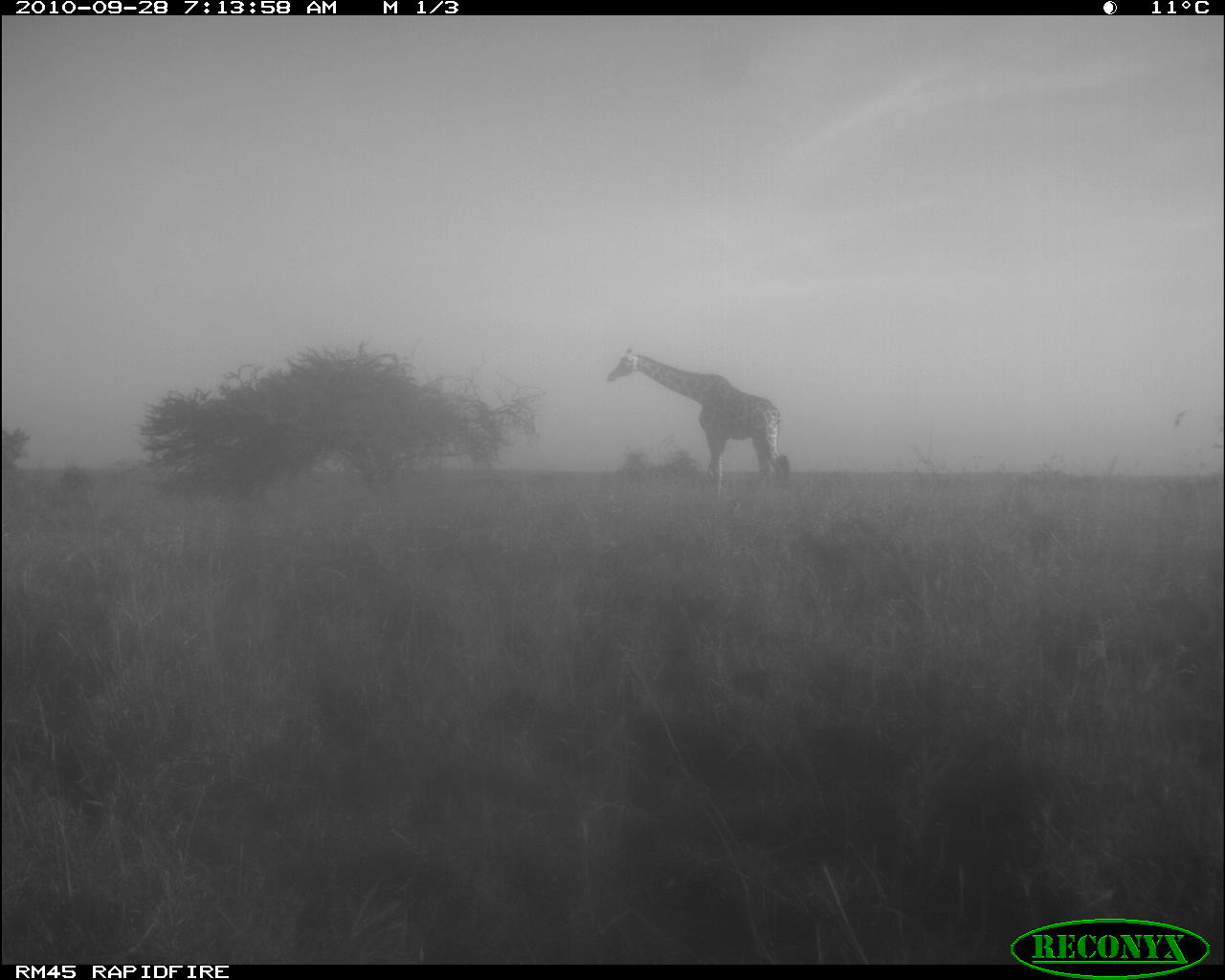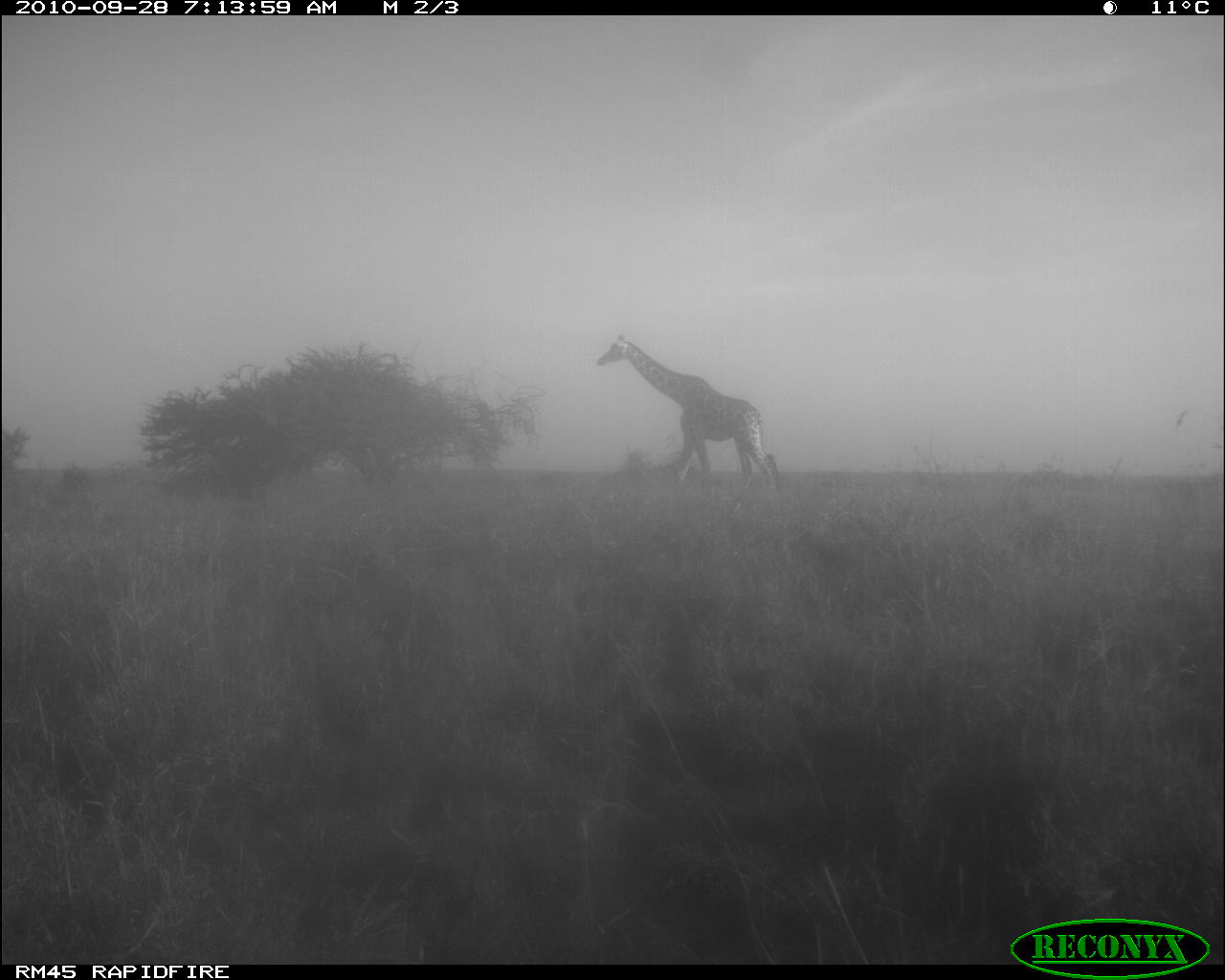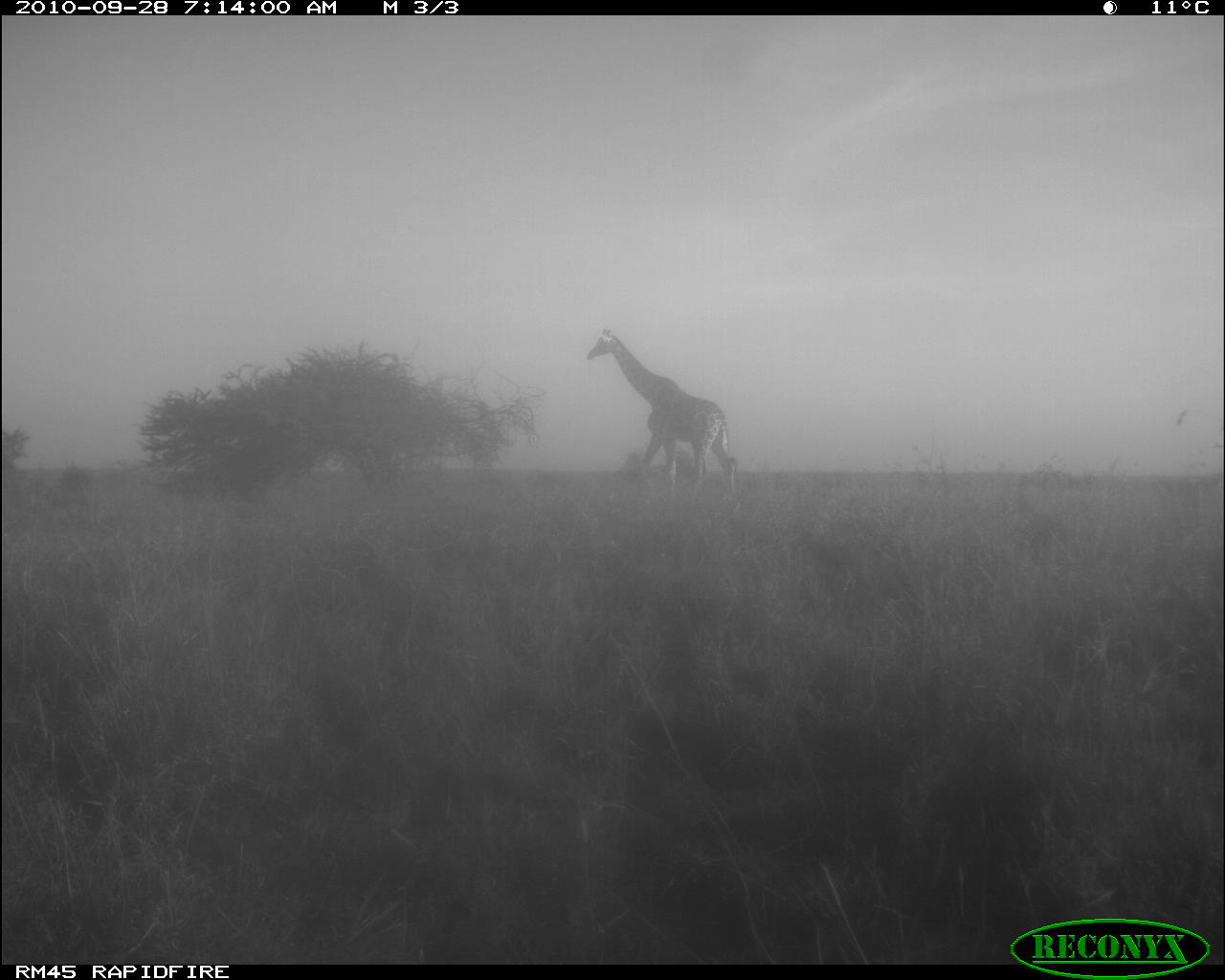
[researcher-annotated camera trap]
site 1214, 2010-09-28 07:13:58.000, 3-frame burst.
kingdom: Animalia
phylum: Chordata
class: Mammalia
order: Artiodactyla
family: Giraffidae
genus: Giraffa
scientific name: Giraffa camelopardalis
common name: giraffe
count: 1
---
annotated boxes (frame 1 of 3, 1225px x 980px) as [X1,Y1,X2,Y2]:
giraffa camelopardalis: [607,348,789,496]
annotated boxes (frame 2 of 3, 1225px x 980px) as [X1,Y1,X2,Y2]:
giraffa camelopardalis: [597,332,782,493]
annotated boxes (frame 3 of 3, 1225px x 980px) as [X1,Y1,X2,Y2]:
giraffa camelopardalis: [585,328,739,495]